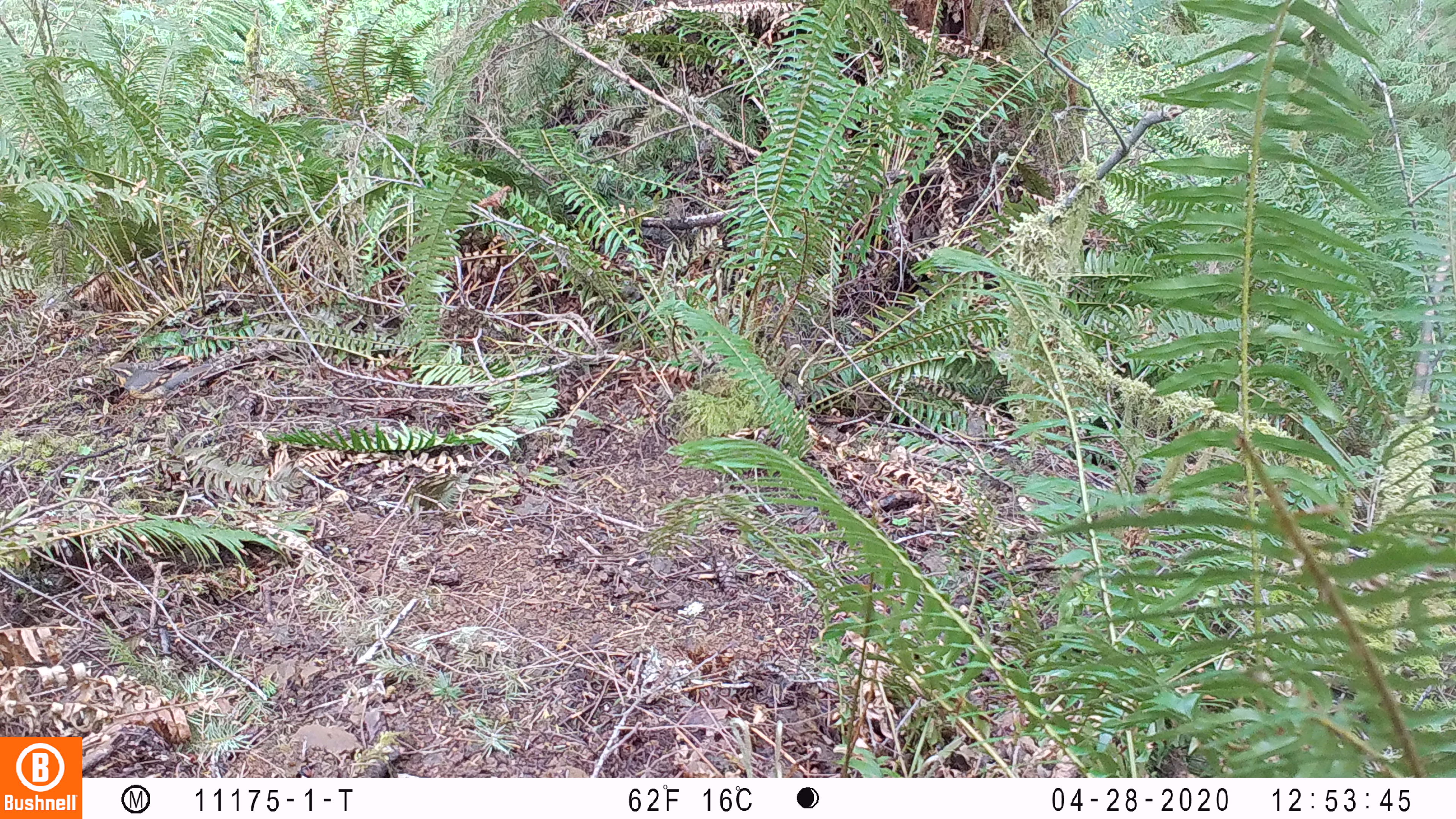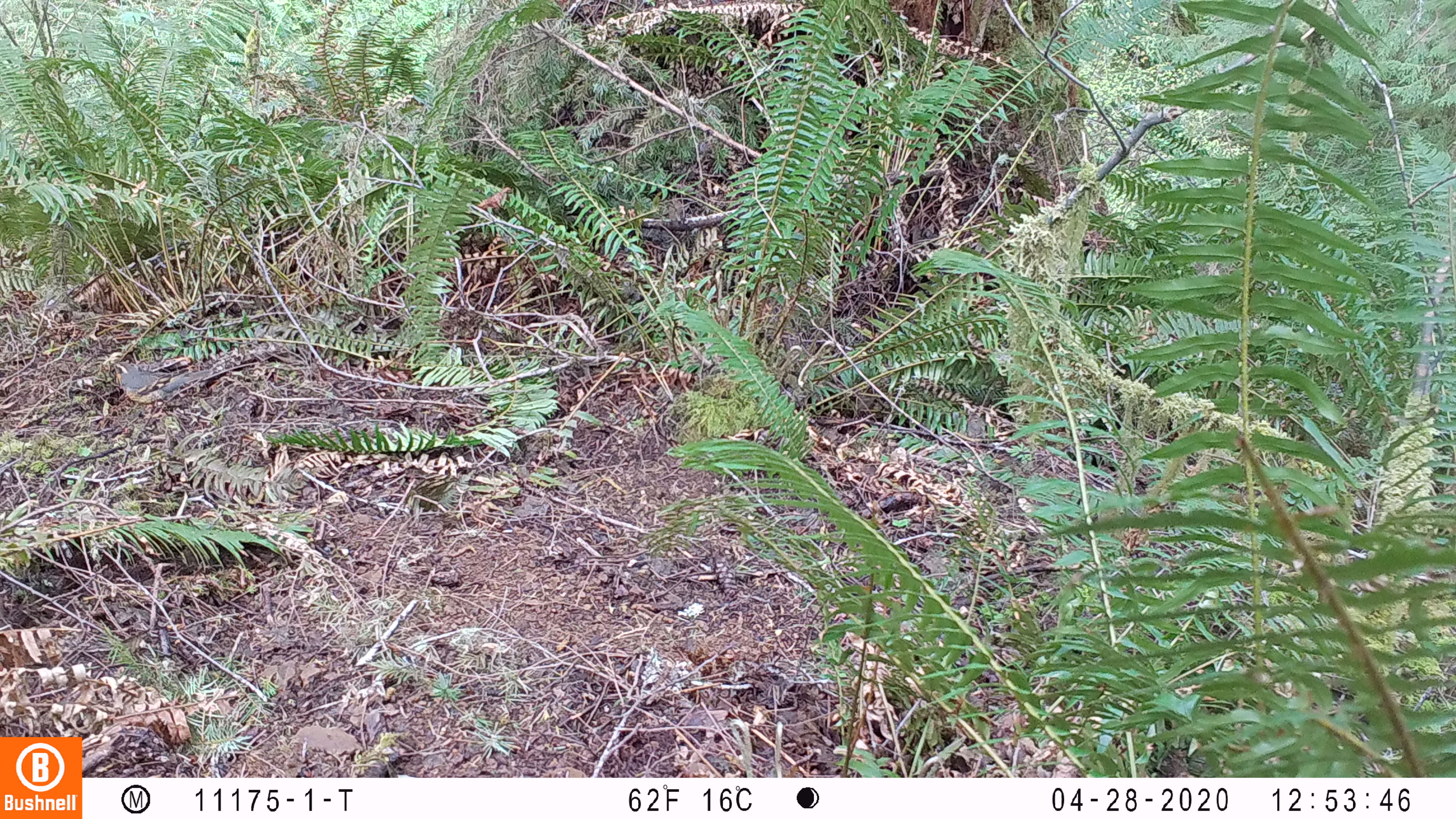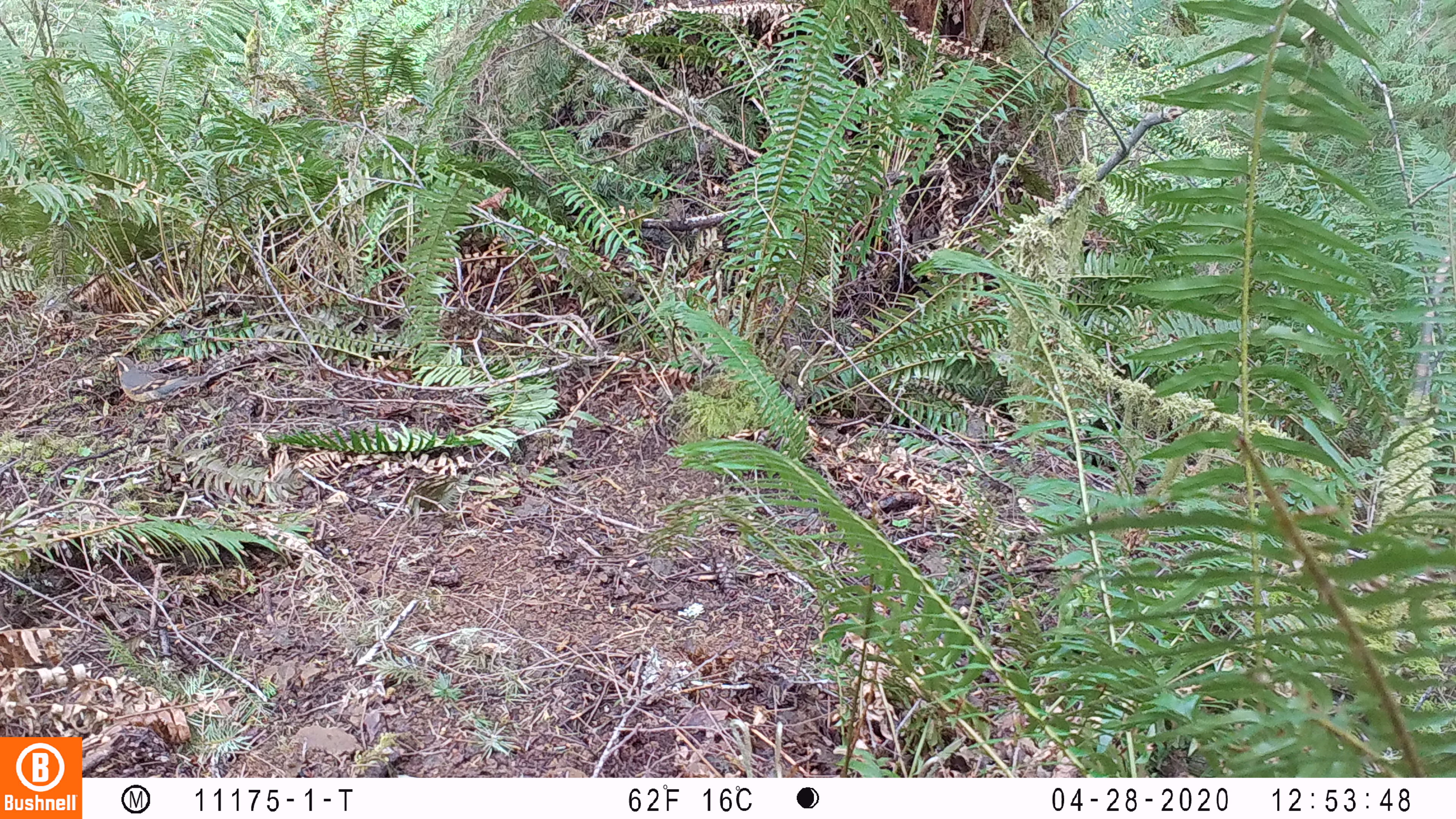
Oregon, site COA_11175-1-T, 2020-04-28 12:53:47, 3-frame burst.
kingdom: Animalia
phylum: Chordata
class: Aves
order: Passeriformes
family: Turdidae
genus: Ixoreus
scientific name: Ixoreus naevius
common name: varied thrush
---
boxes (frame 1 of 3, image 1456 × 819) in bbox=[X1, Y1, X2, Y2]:
varied thrush: bbox=[102, 367, 212, 402]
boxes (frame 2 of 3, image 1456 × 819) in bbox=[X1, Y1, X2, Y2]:
varied thrush: bbox=[105, 357, 199, 408]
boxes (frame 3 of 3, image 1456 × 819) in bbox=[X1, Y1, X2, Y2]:
varied thrush: bbox=[108, 350, 210, 417]